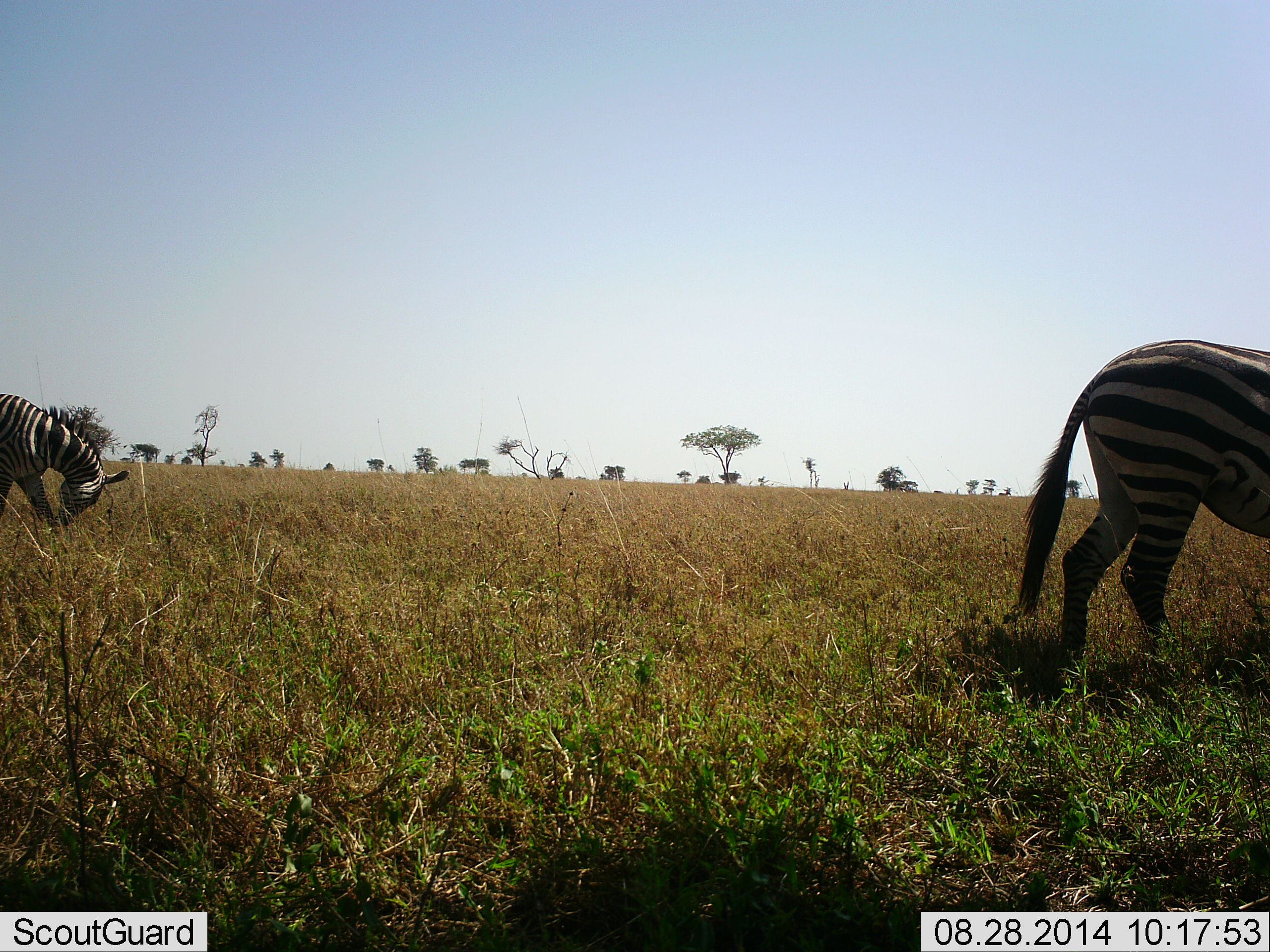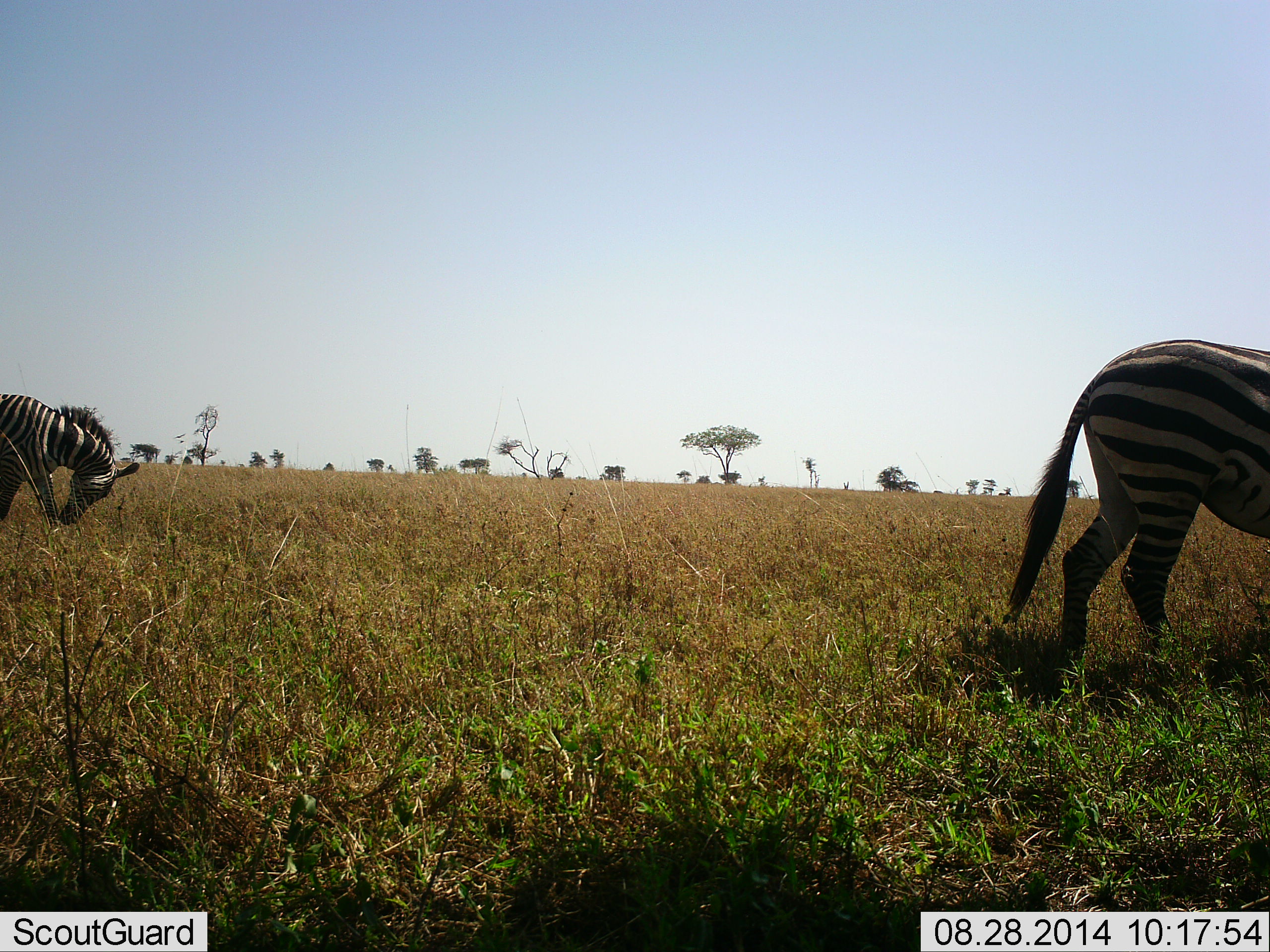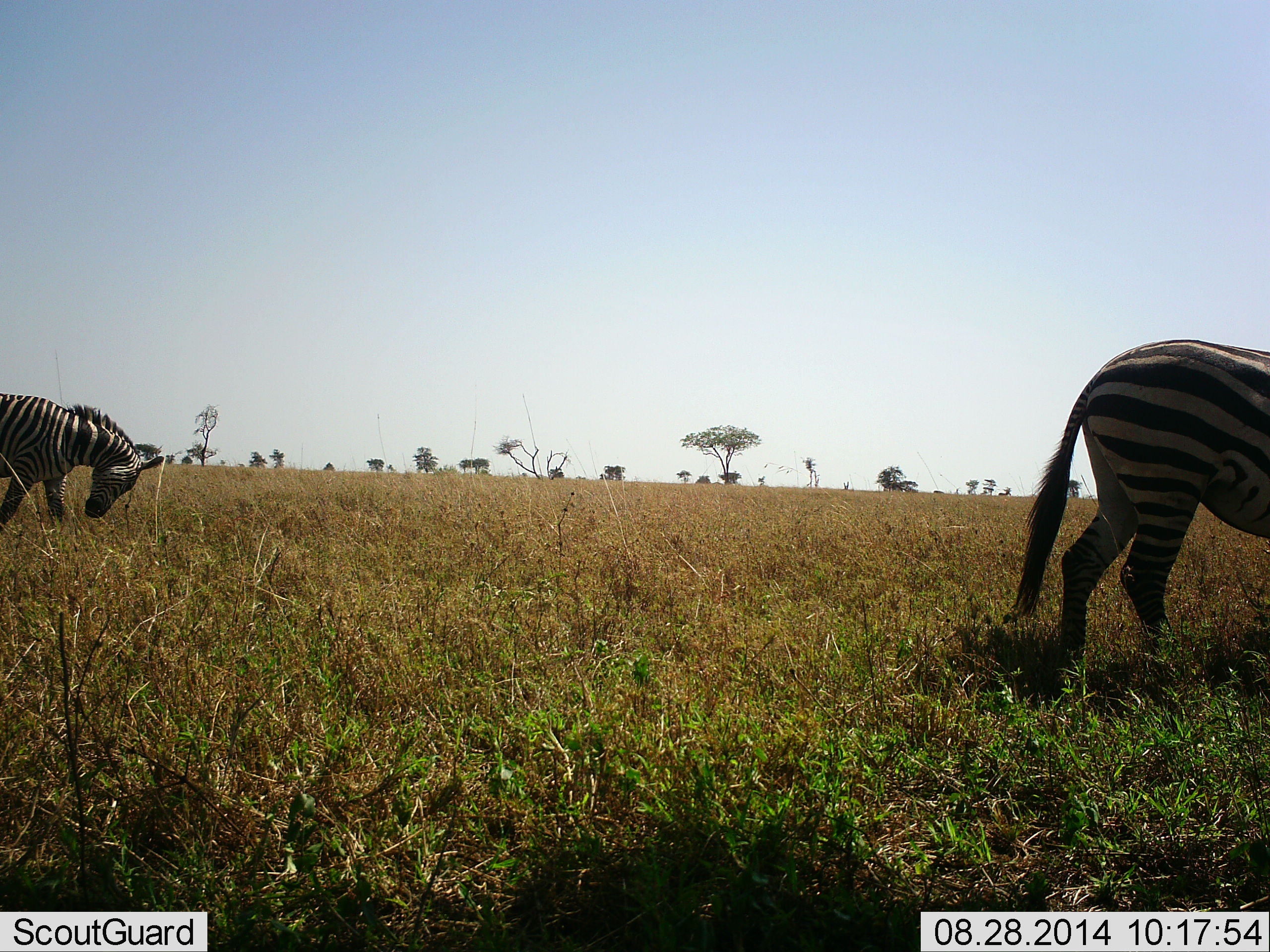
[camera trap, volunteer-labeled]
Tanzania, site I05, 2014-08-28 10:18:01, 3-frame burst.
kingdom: Animalia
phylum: Chordata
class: Mammalia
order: Perissodactyla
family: Equidae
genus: Equus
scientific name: Equus quagga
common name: plains zebra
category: zebra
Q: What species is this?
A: Zebra (plains zebra) (Equus quagga).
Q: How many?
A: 2.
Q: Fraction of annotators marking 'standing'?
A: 40%.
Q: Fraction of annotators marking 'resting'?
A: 0%.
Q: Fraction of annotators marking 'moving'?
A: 30%.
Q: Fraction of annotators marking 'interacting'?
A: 0%.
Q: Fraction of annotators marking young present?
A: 0%.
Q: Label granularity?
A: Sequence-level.